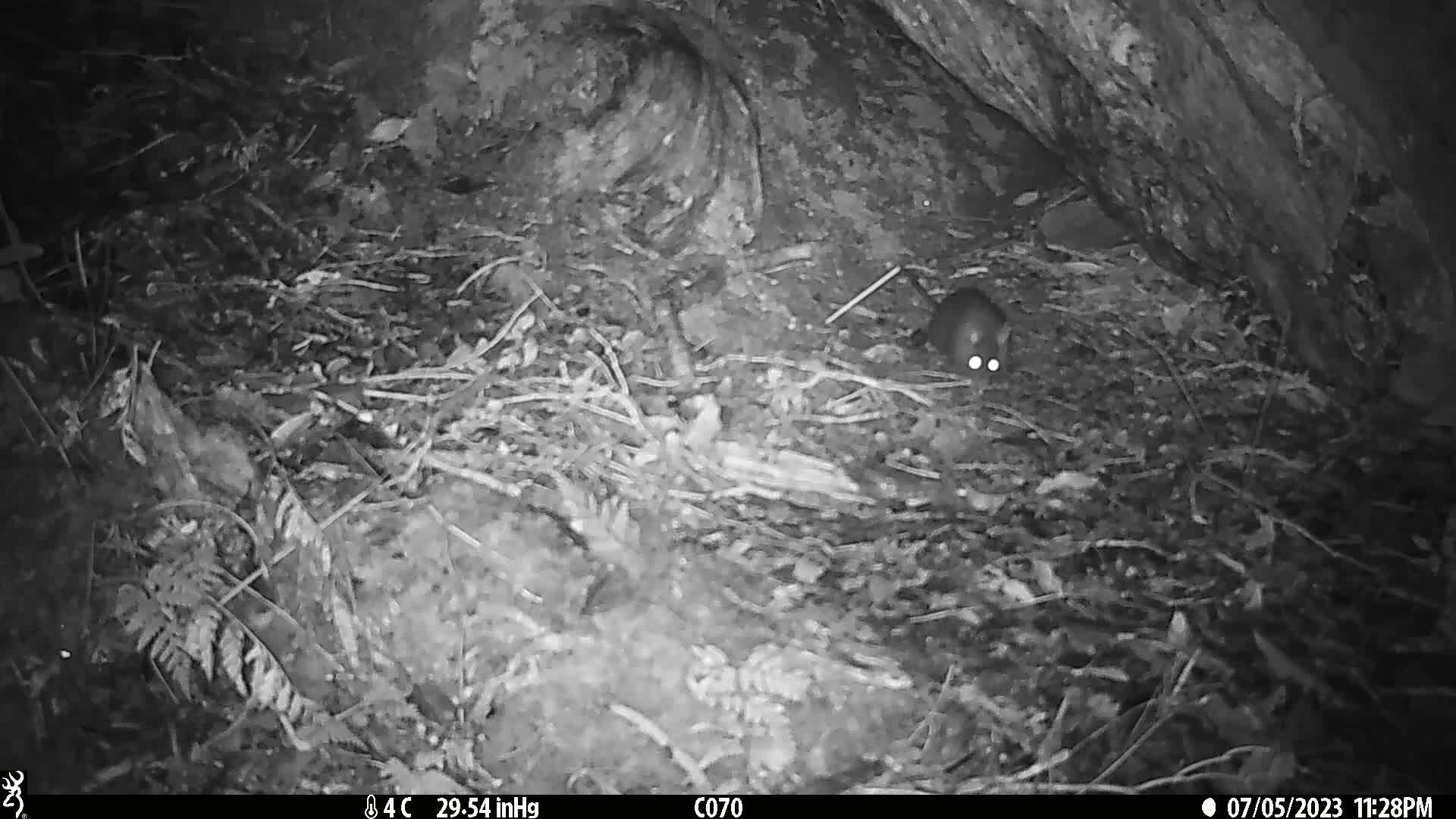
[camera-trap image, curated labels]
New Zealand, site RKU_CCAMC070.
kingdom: Animalia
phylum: Chordata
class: Mammalia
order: Rodentia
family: Muridae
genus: Rattus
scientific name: Rattus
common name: rat